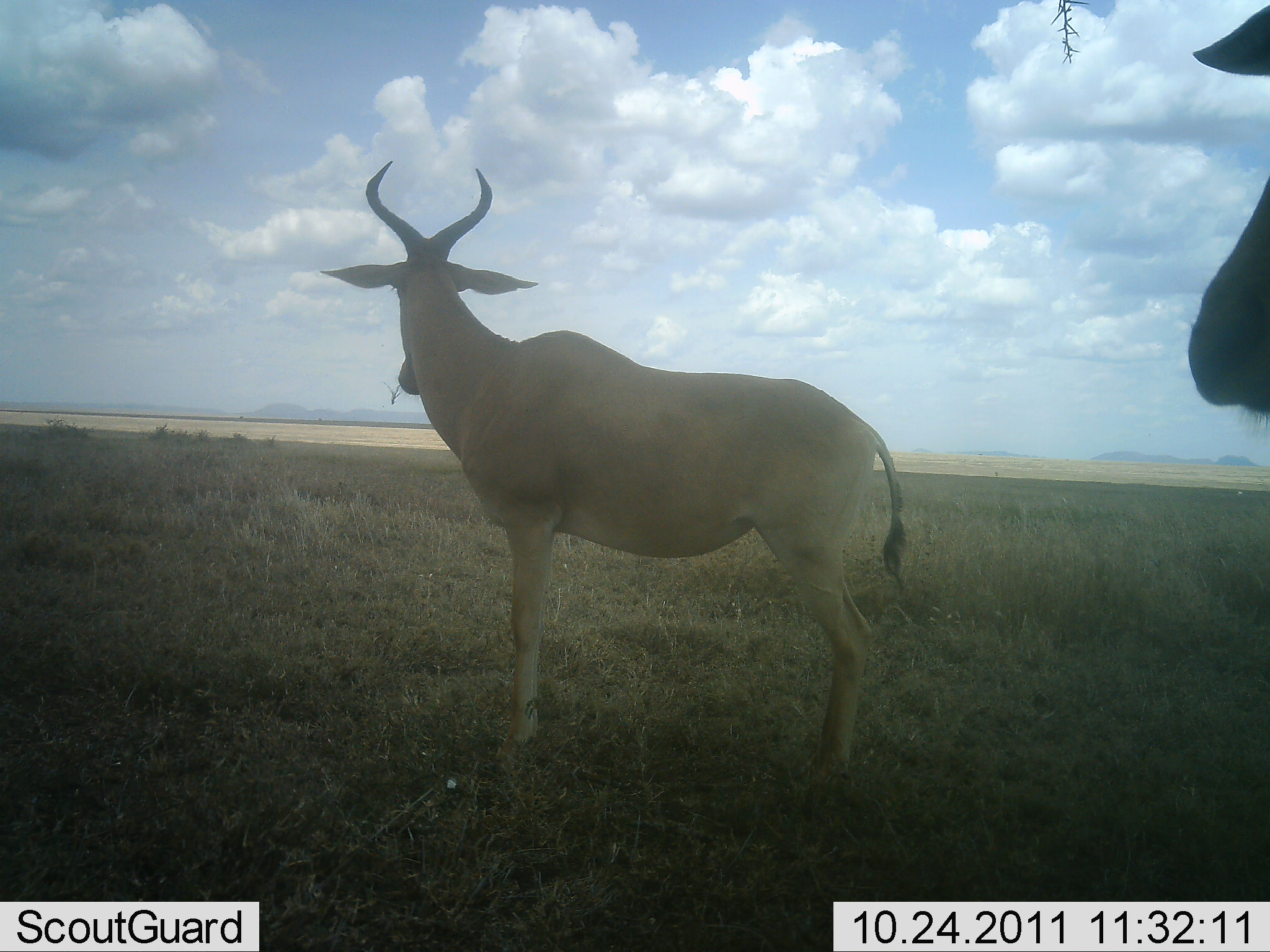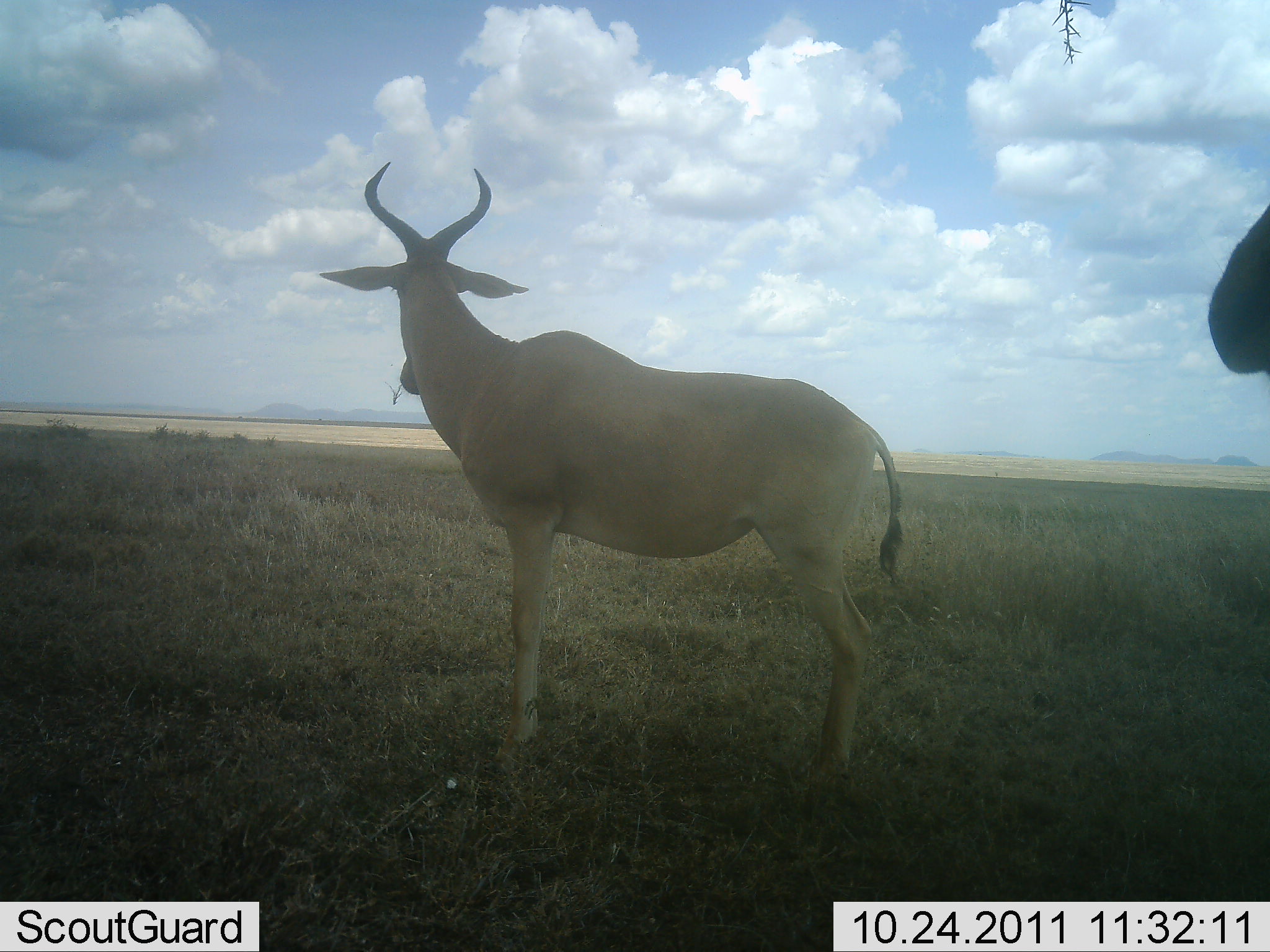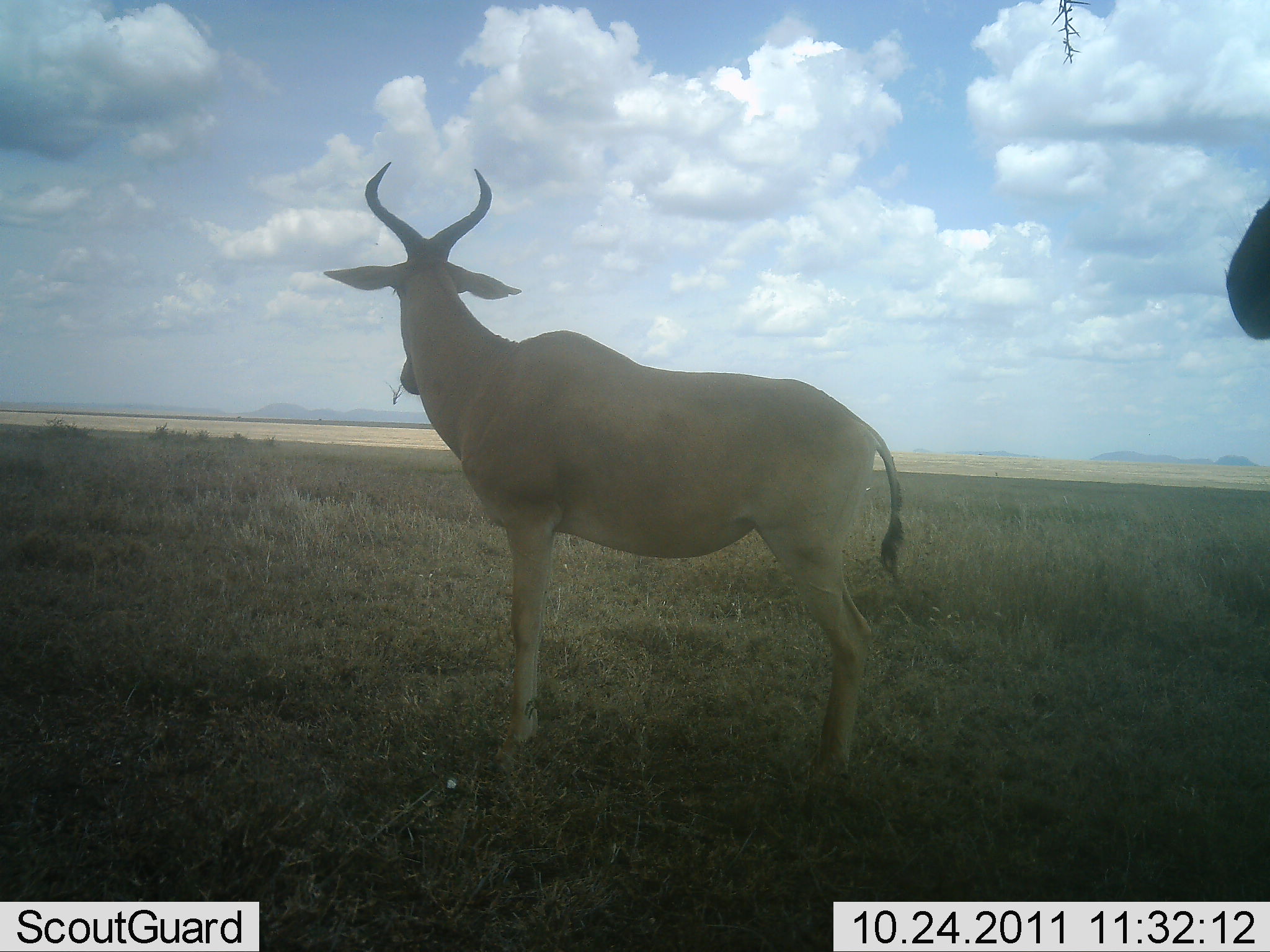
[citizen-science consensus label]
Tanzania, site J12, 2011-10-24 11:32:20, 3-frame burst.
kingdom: Animalia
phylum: Chordata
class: Mammalia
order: Artiodactyla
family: Bovidae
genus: Alcelaphus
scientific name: Alcelaphus buselaphus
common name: hartebeest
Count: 2.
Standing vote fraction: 90%.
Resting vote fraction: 0%.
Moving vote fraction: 10%.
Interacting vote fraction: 0%.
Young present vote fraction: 0%.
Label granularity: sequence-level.